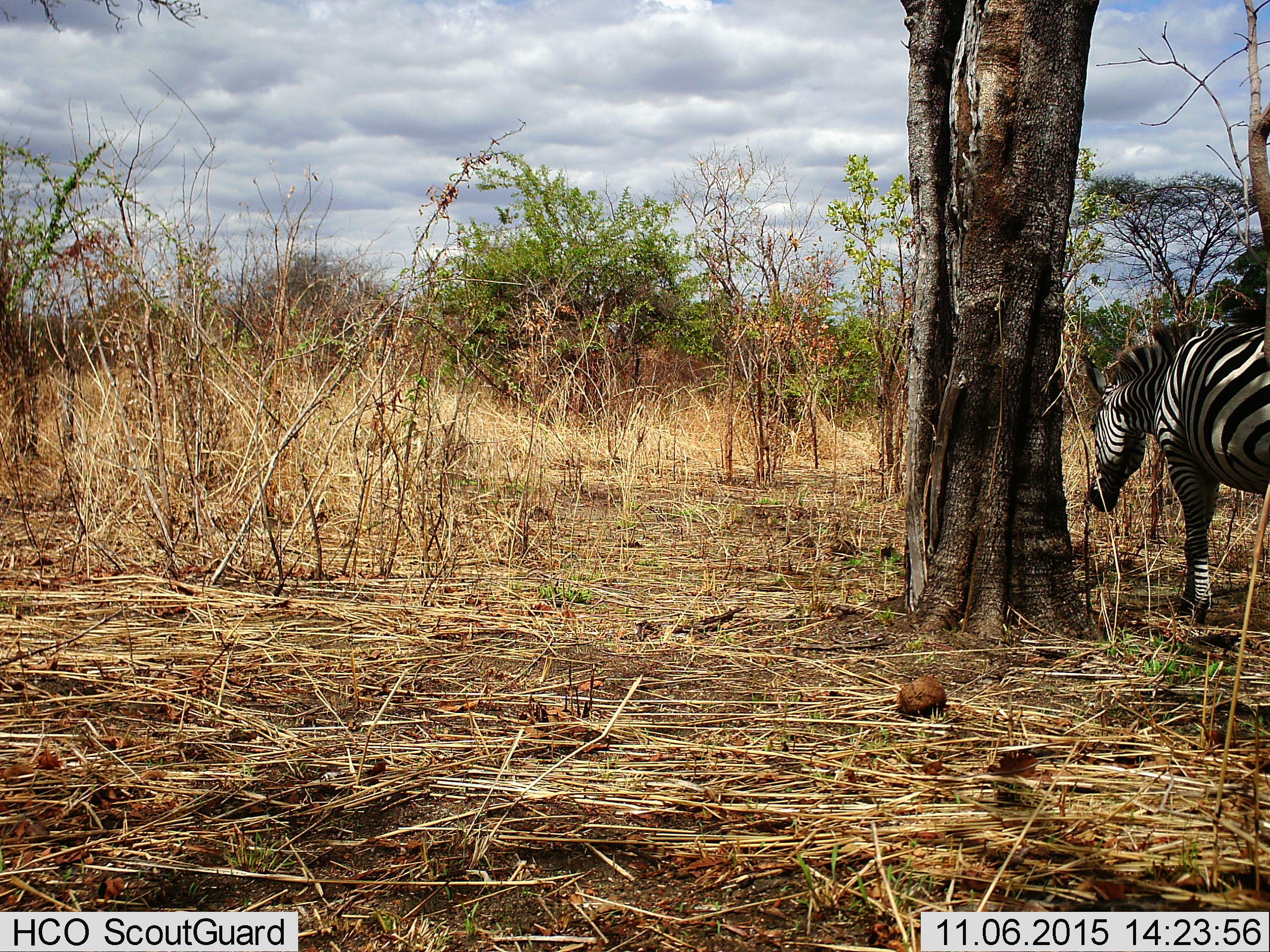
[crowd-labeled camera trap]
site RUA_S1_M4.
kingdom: Animalia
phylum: Chordata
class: Mammalia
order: Perissodactyla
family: Equidae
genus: Equus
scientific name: Equus quagga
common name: plains zebra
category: zebraplains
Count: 1.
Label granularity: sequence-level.